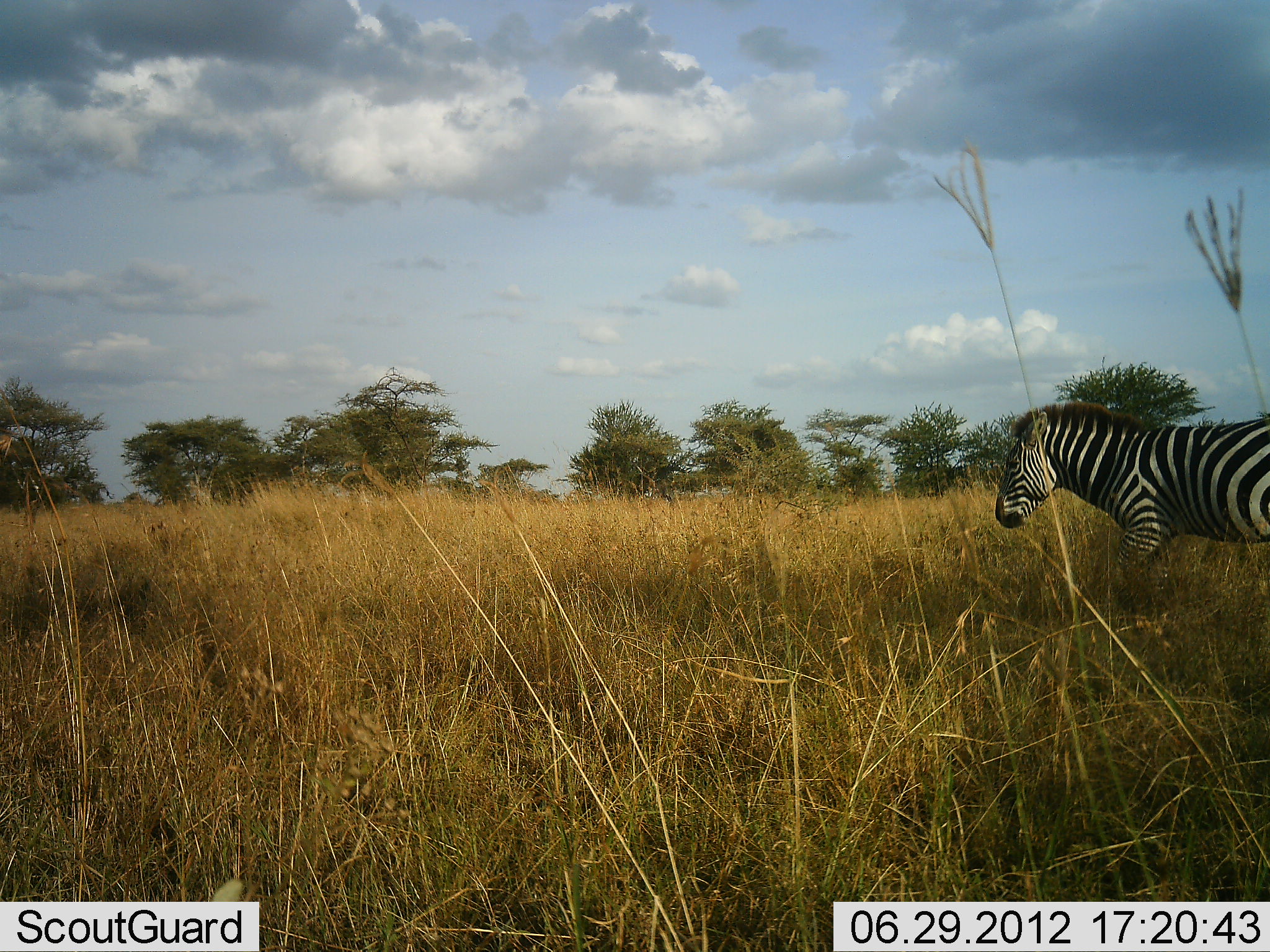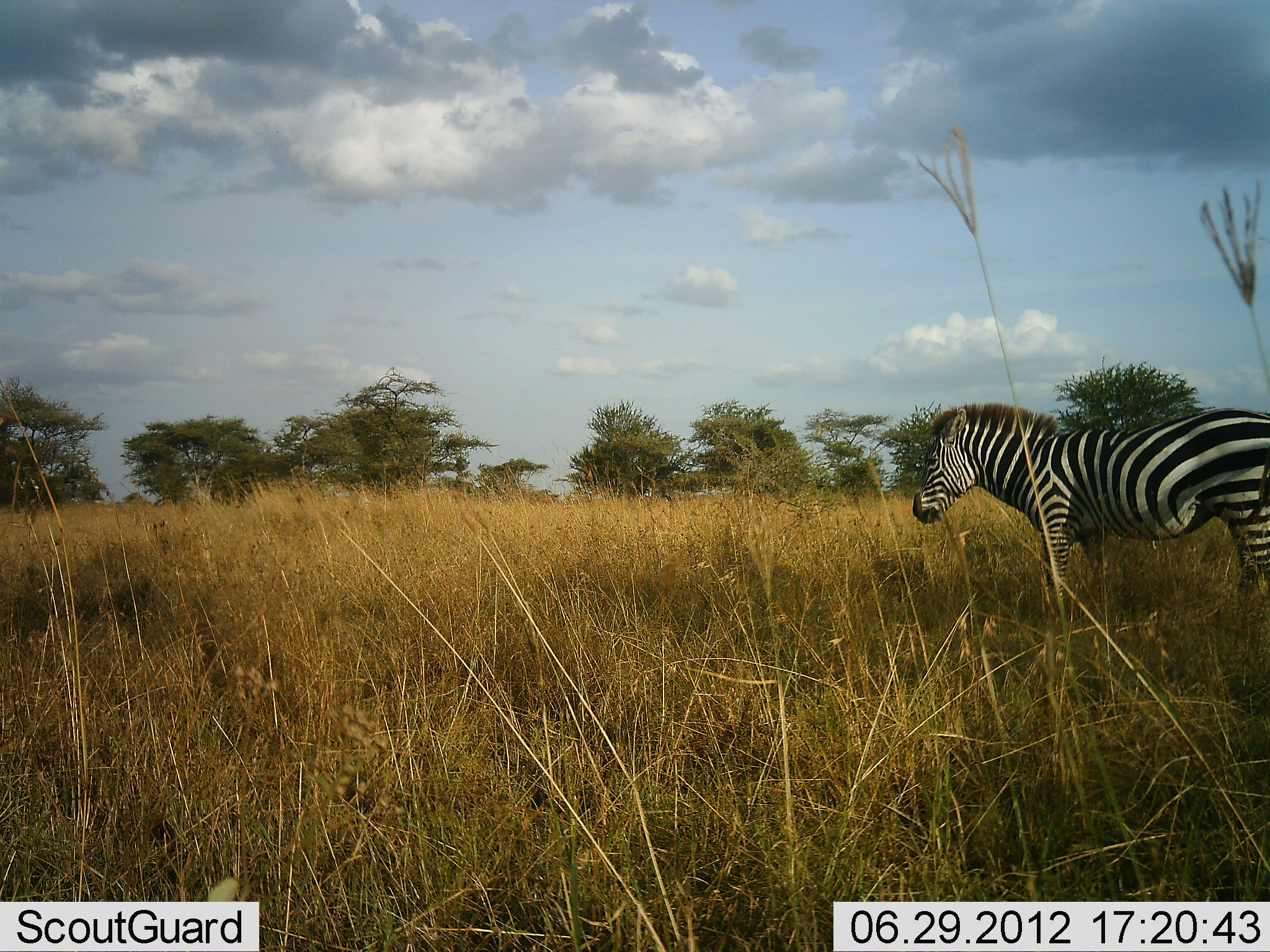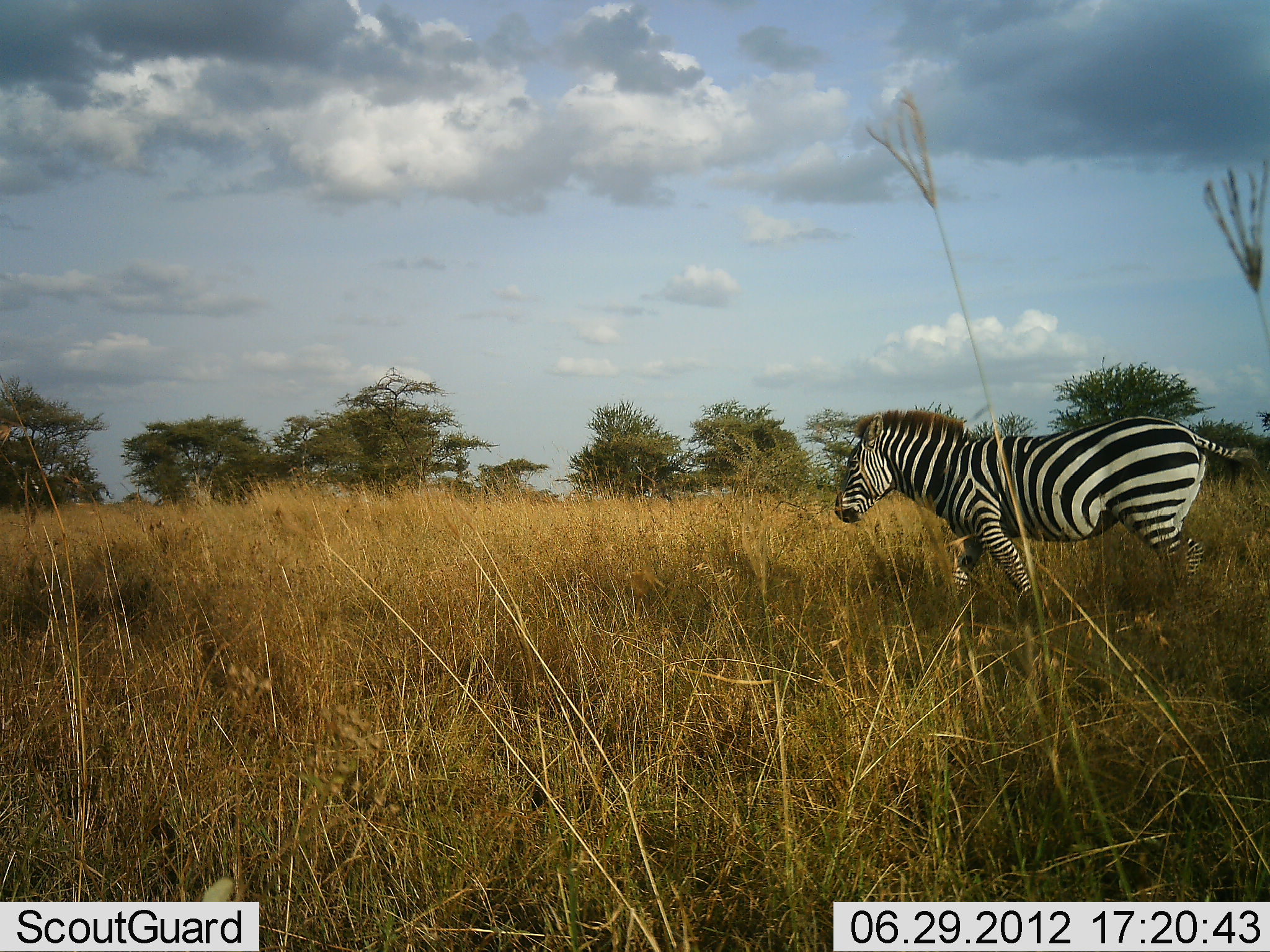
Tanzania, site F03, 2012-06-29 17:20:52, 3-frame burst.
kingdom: Animalia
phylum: Chordata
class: Mammalia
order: Perissodactyla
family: Equidae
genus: Equus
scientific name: Equus quagga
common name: plains zebra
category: zebra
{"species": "zebra (plains zebra) (Equus quagga)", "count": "1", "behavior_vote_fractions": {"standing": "30%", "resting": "0%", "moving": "70%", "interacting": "0%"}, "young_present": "0%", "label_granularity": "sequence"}